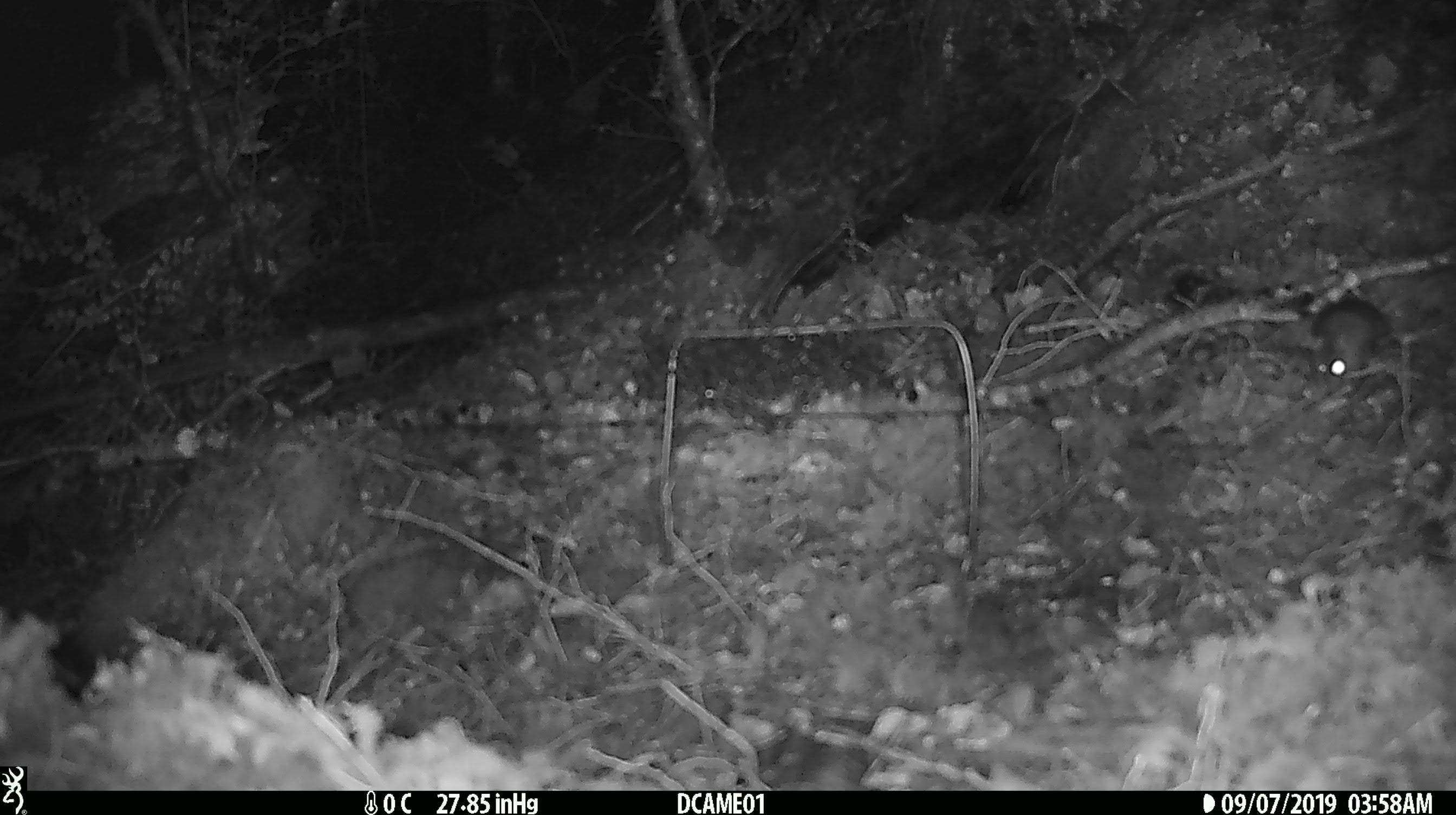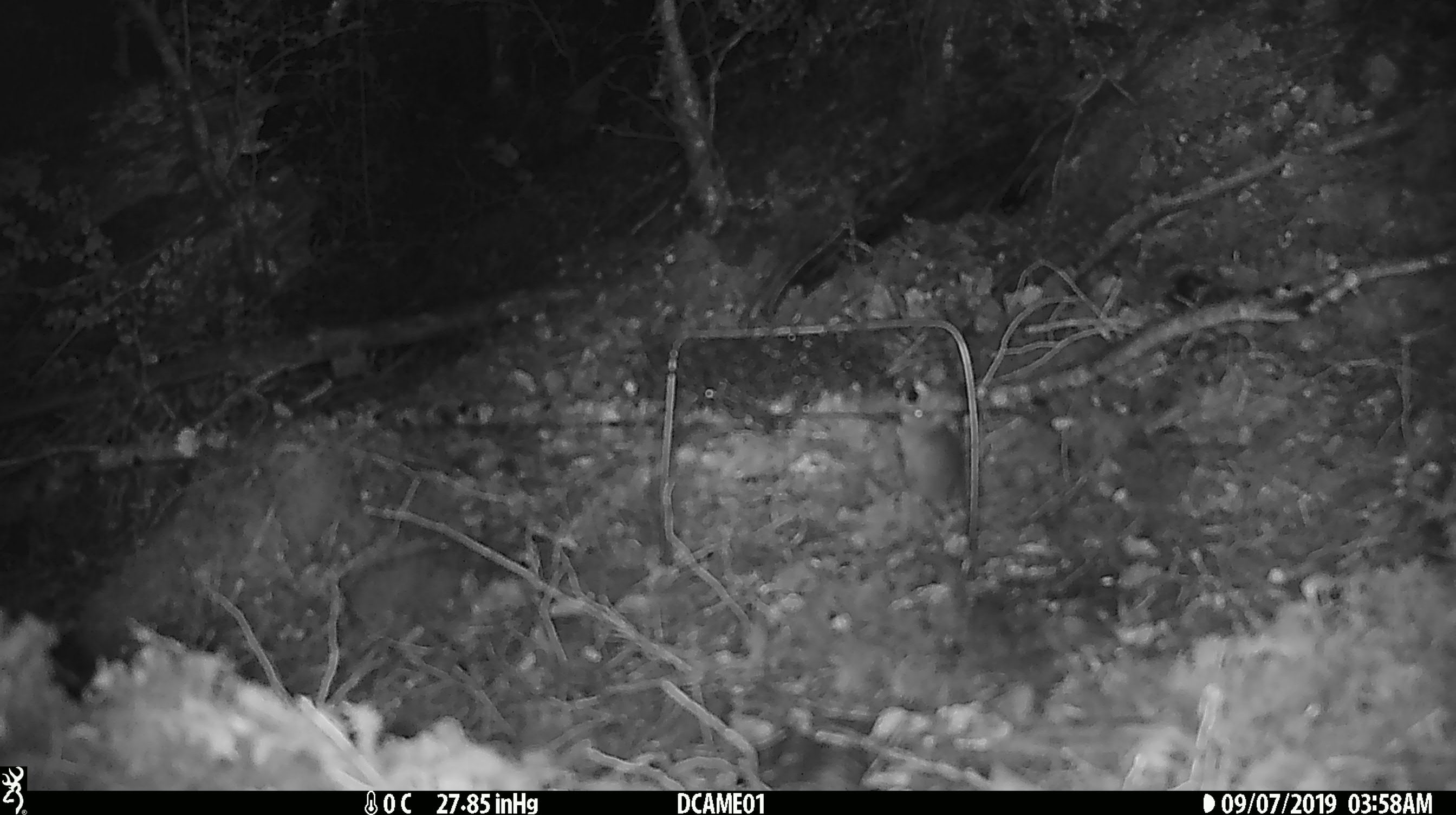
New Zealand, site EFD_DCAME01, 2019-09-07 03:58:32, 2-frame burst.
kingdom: Animalia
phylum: Chordata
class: Mammalia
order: Rodentia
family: Muridae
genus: Mus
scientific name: Mus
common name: mouse